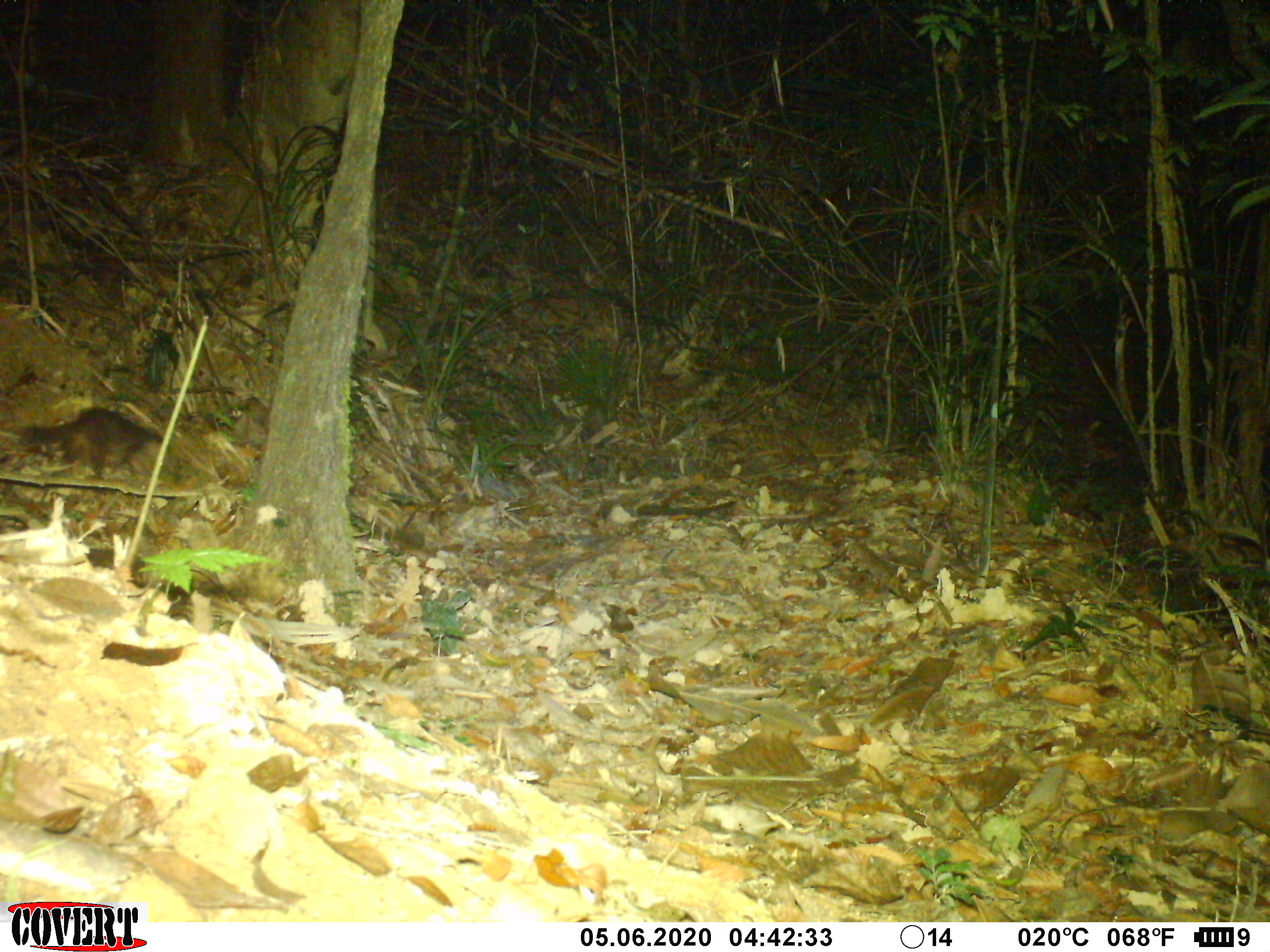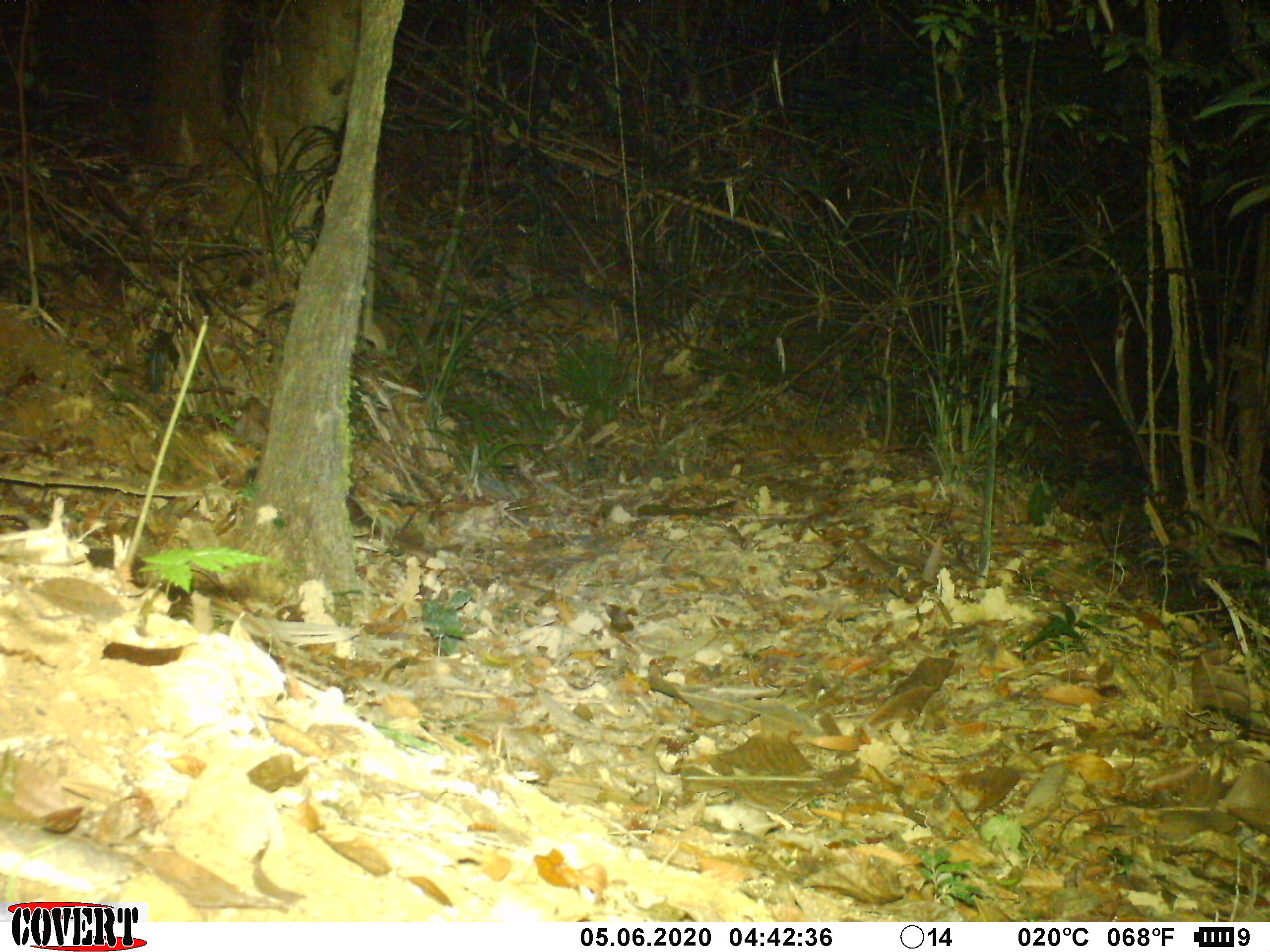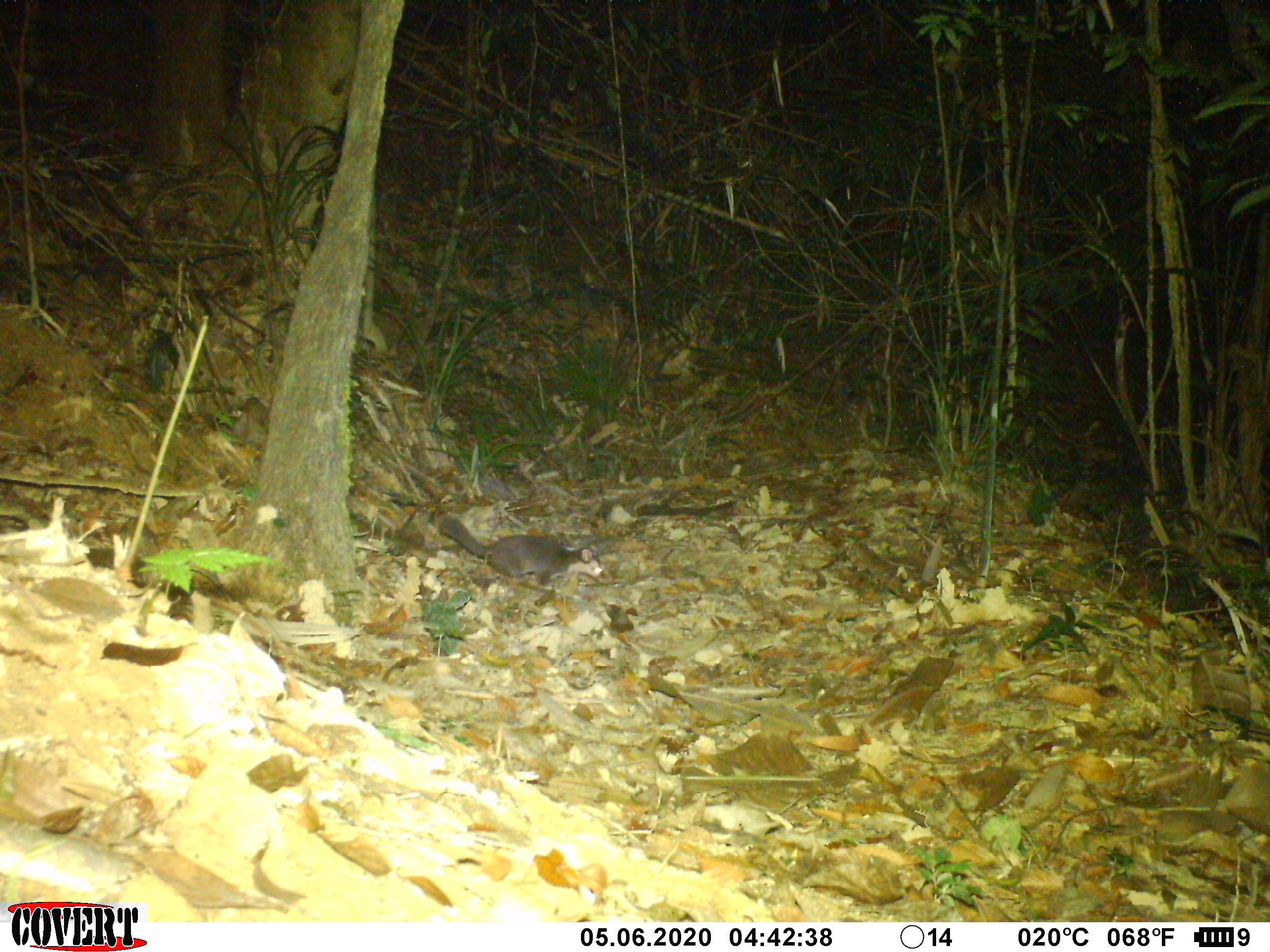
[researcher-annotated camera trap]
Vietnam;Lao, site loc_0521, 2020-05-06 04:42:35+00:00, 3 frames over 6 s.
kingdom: Animalia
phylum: Chordata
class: Aves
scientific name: Aves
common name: bird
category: unidentified bird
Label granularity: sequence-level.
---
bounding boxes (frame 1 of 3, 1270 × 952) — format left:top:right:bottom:
unidentified bird: 15:406:163:480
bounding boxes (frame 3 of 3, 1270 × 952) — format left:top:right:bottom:
unidentified bird: 438:515:603:586